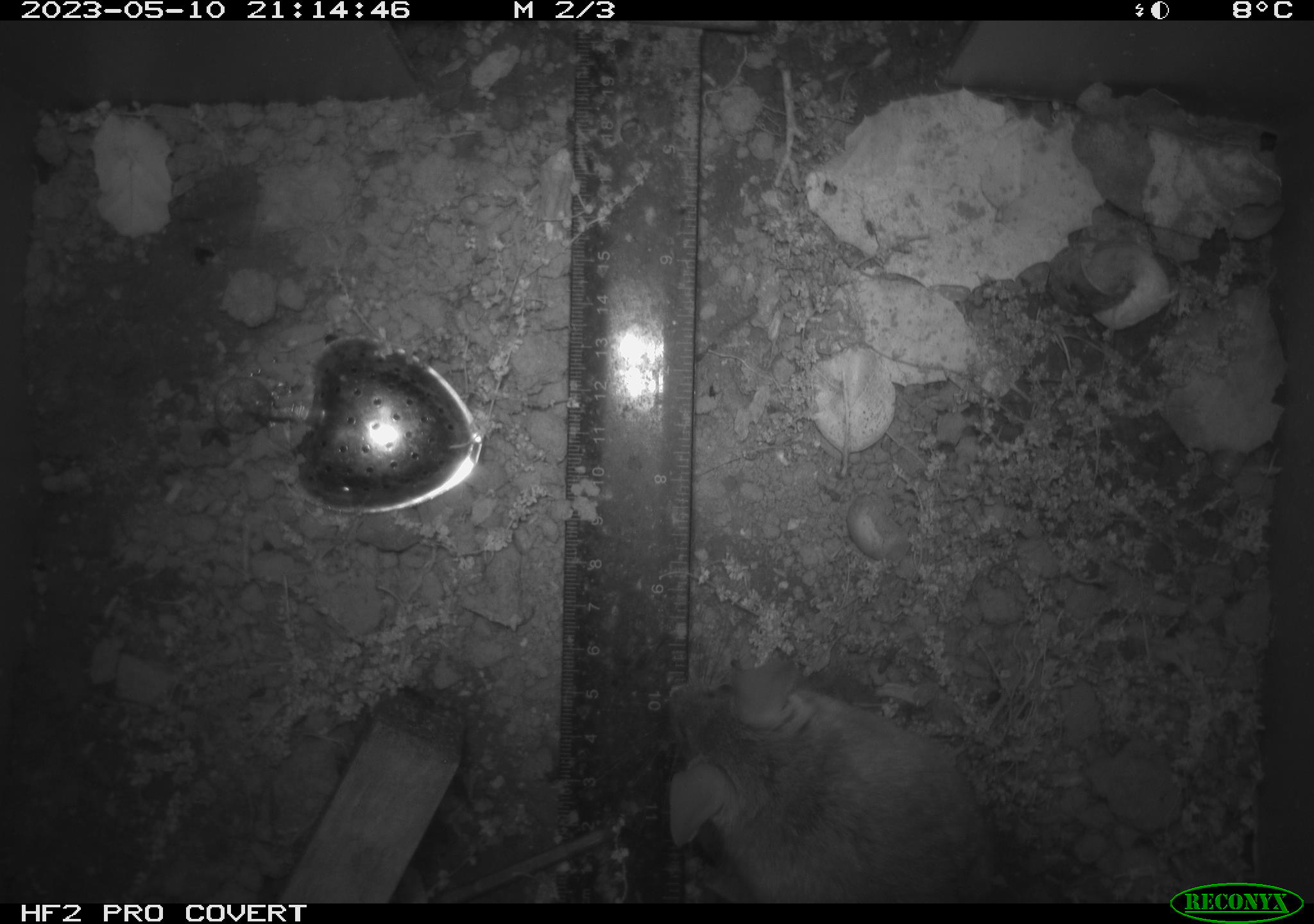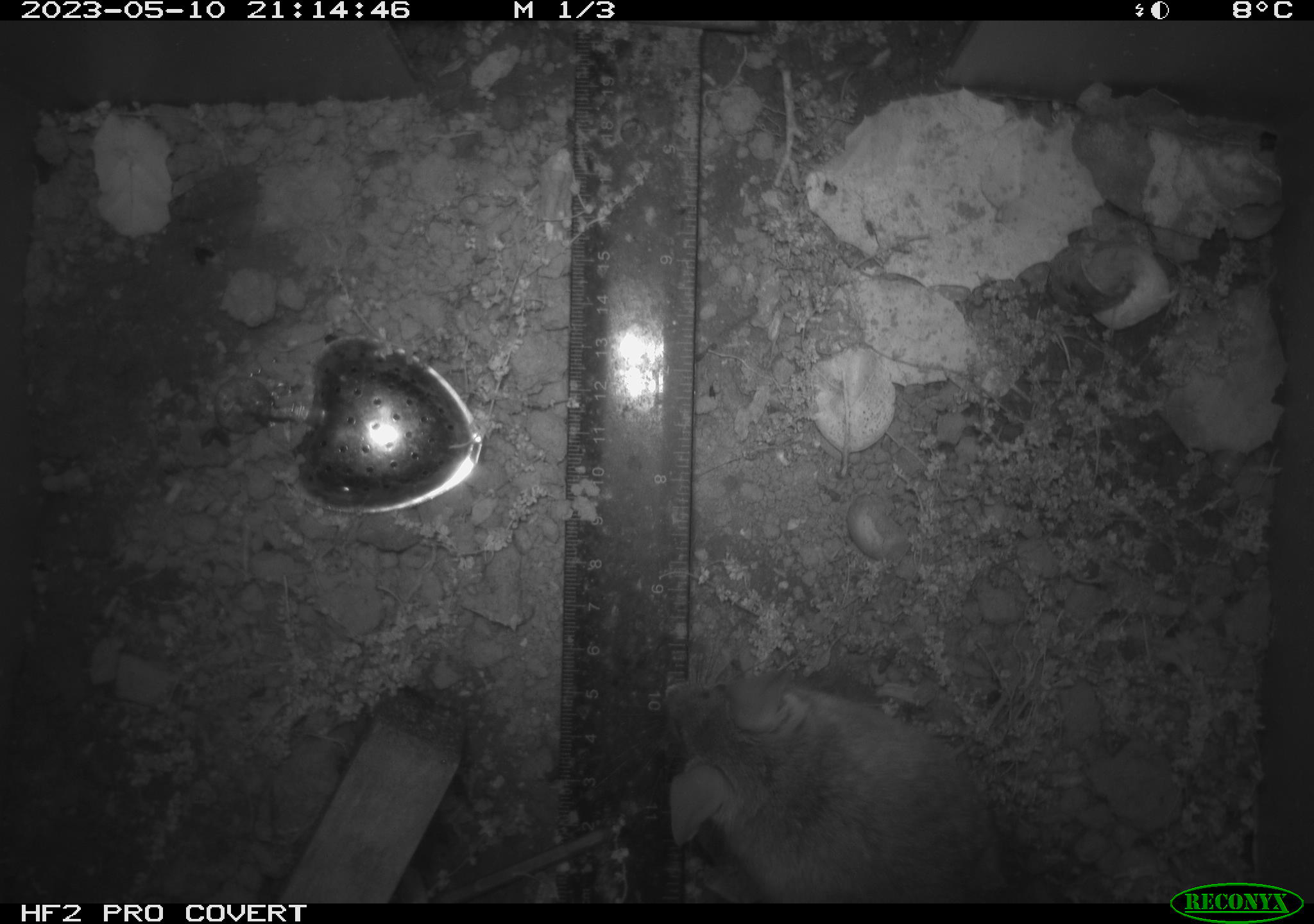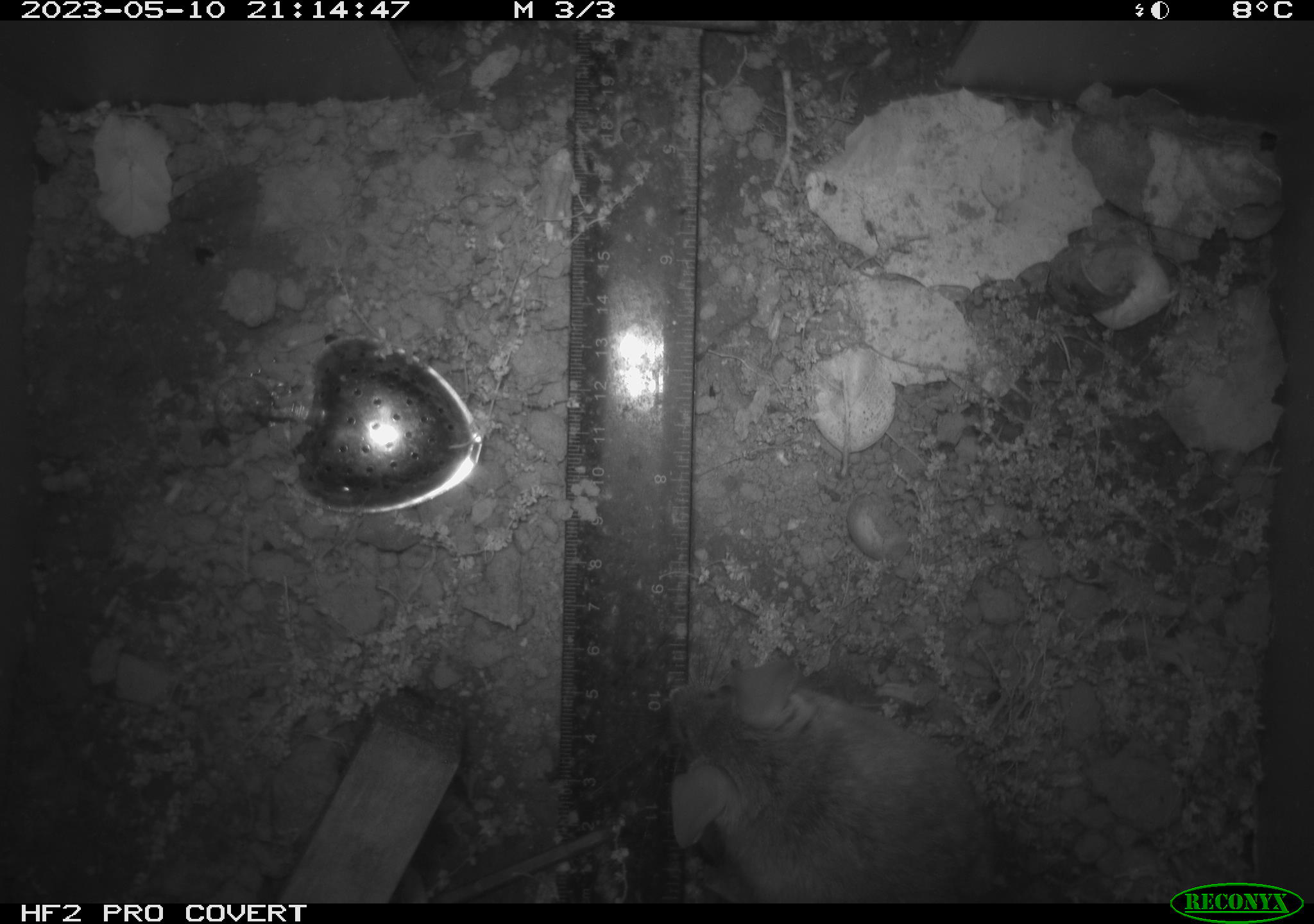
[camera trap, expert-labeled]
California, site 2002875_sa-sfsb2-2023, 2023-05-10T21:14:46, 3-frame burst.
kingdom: Animalia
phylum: Chordata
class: Mammalia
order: Rodentia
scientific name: Rodentia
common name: mouse species